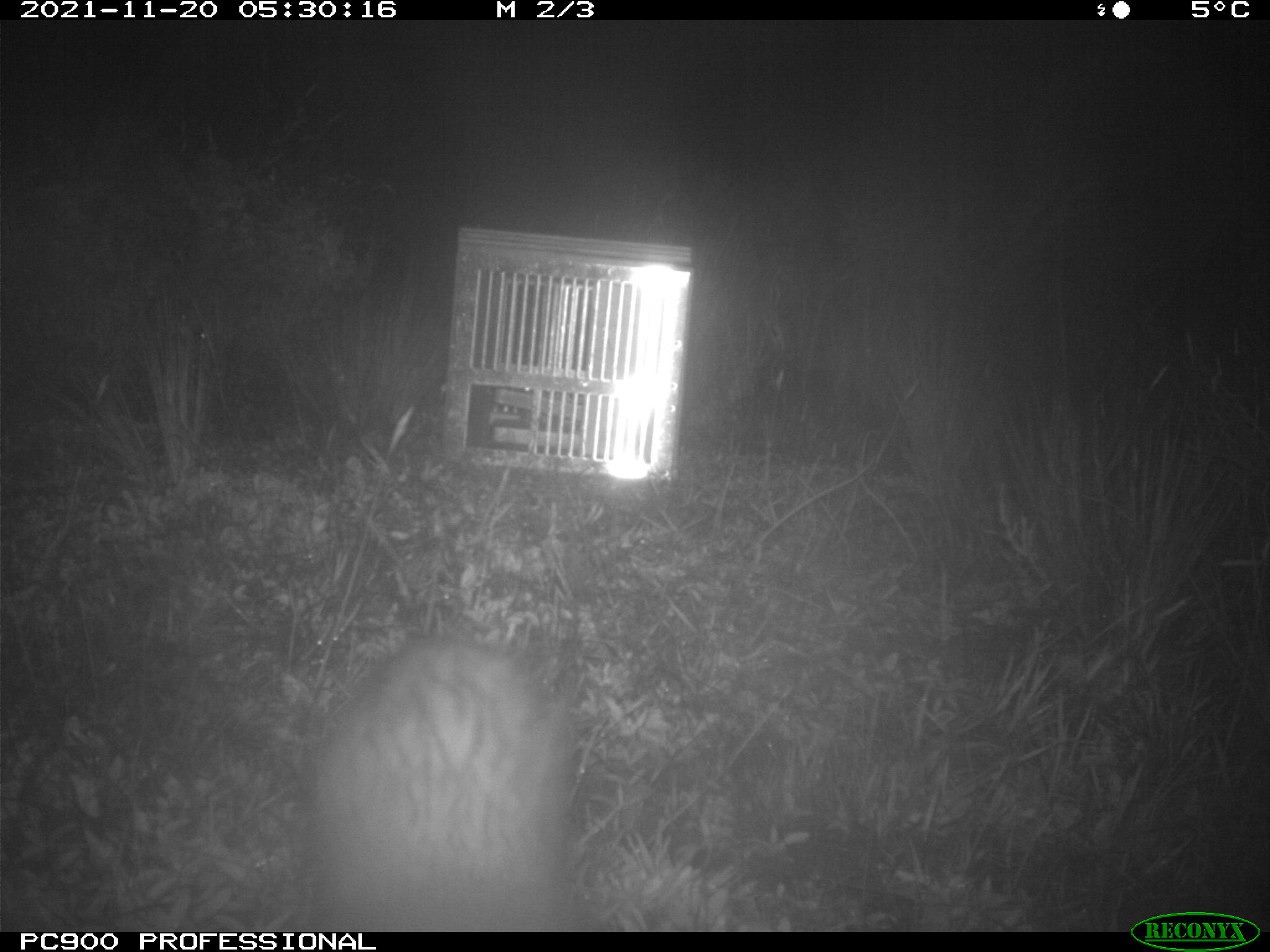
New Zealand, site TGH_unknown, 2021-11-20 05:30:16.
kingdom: Animalia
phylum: Chordata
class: Mammalia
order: Carnivora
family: Mustelidae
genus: Mustela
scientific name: Mustela furo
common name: ferret